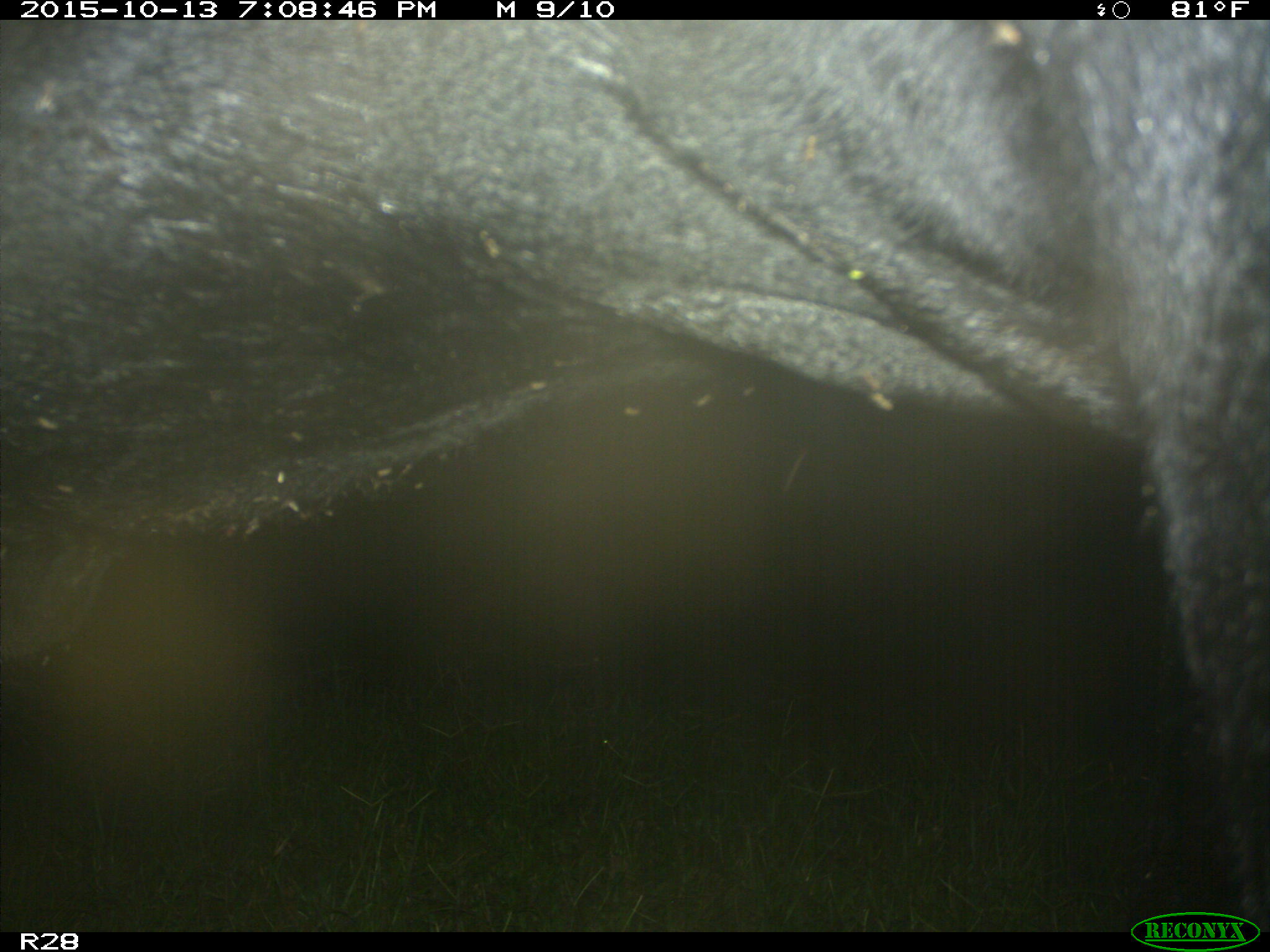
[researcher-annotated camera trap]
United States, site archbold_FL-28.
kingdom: Animalia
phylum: Chordata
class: Mammalia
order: Artiodactyla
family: Bovidae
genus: Bos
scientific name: Bos taurus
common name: domestic cow